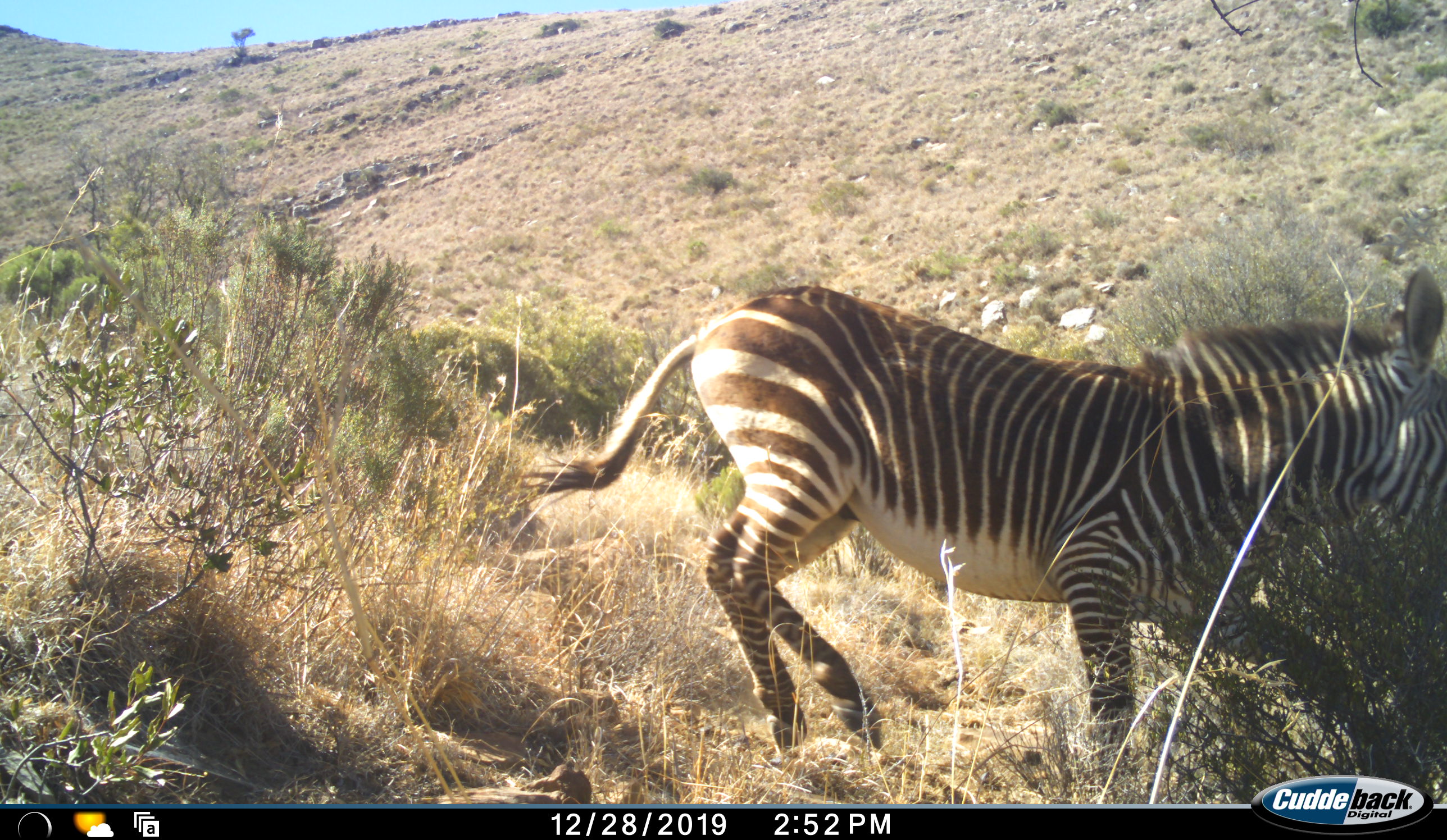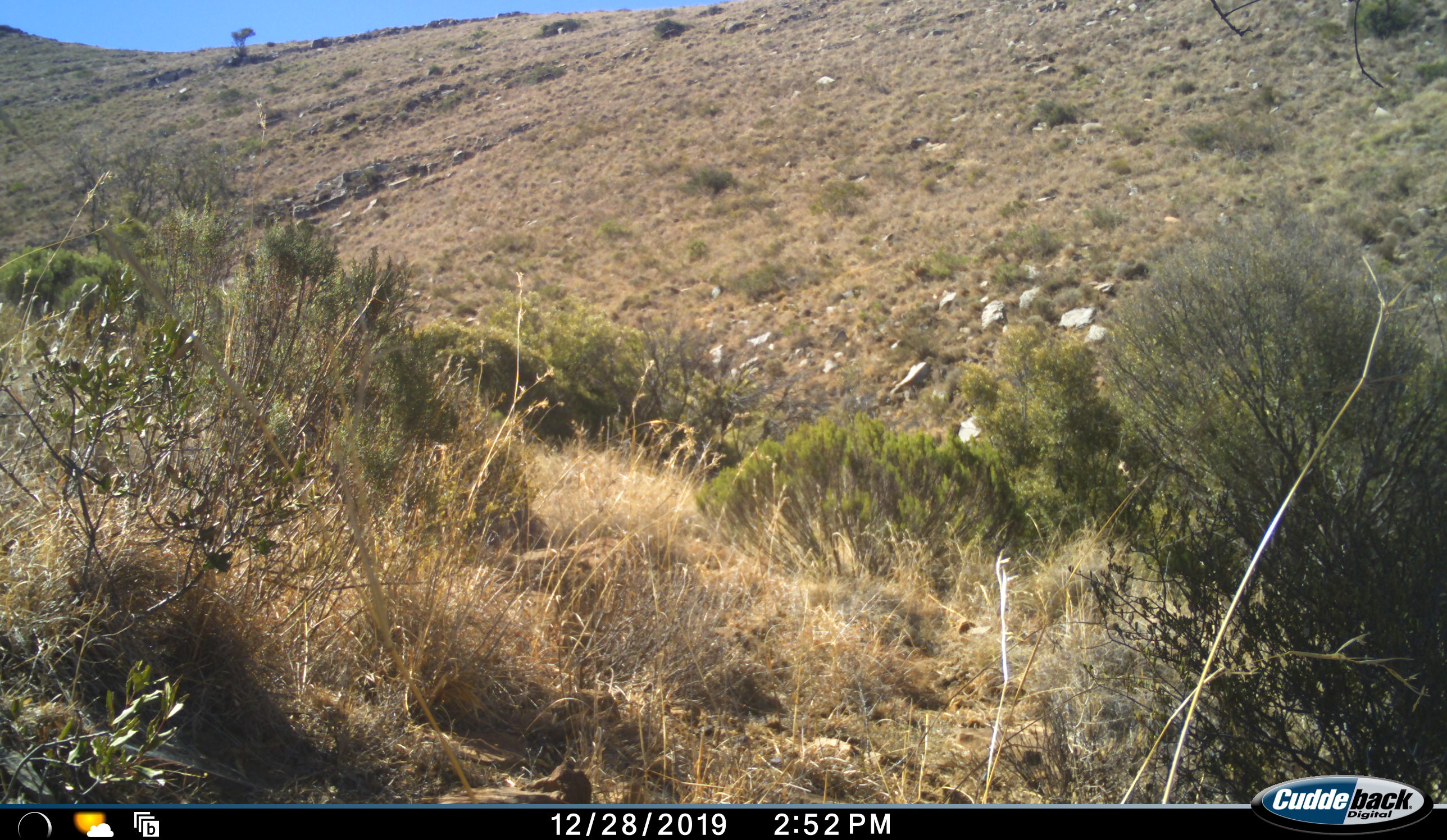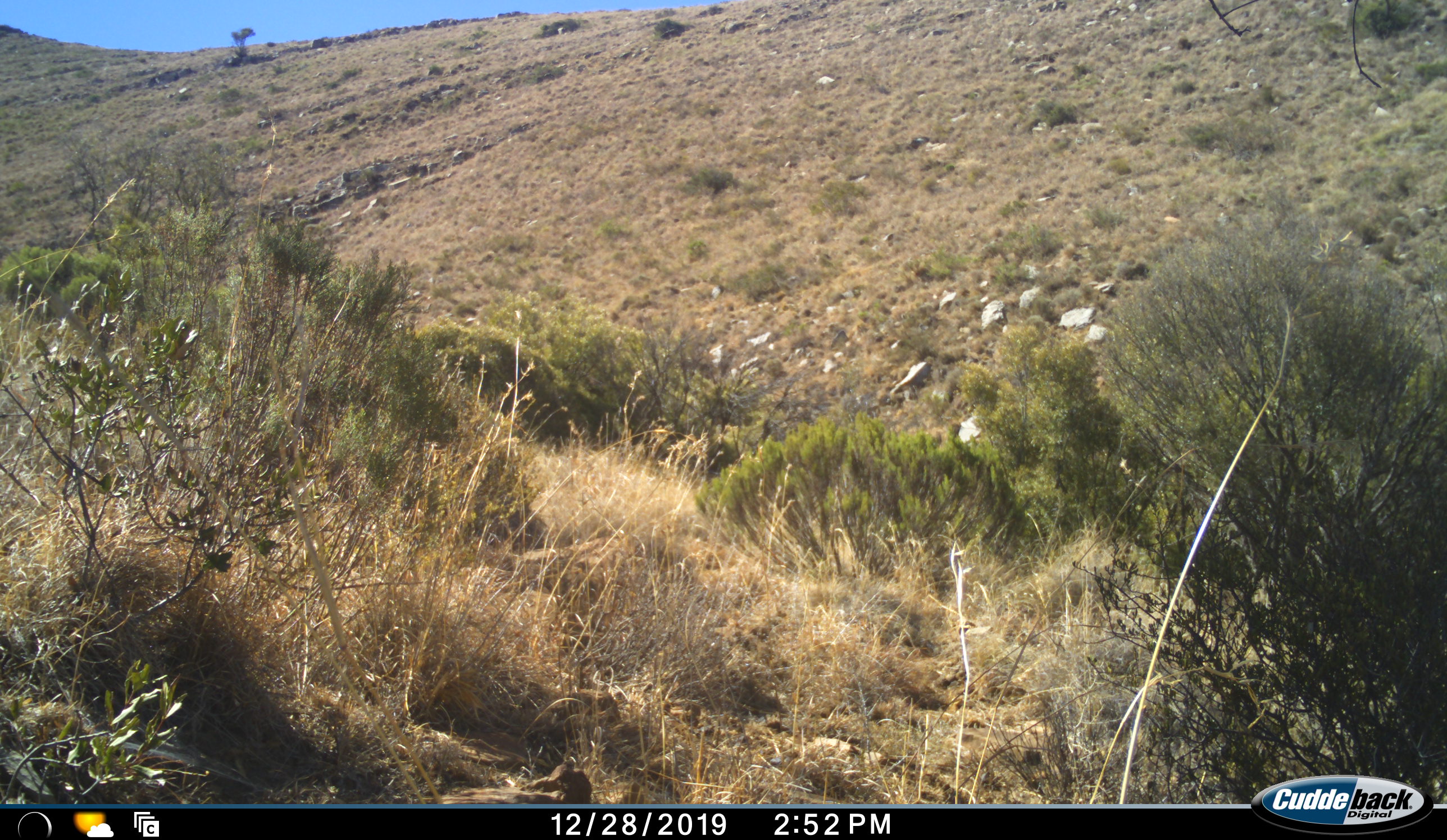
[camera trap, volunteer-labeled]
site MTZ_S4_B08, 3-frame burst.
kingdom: Animalia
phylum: Chordata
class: Mammalia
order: Perissodactyla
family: Equidae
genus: Equus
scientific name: Equus zebra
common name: mountain zebra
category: zebramountain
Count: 1.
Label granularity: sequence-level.